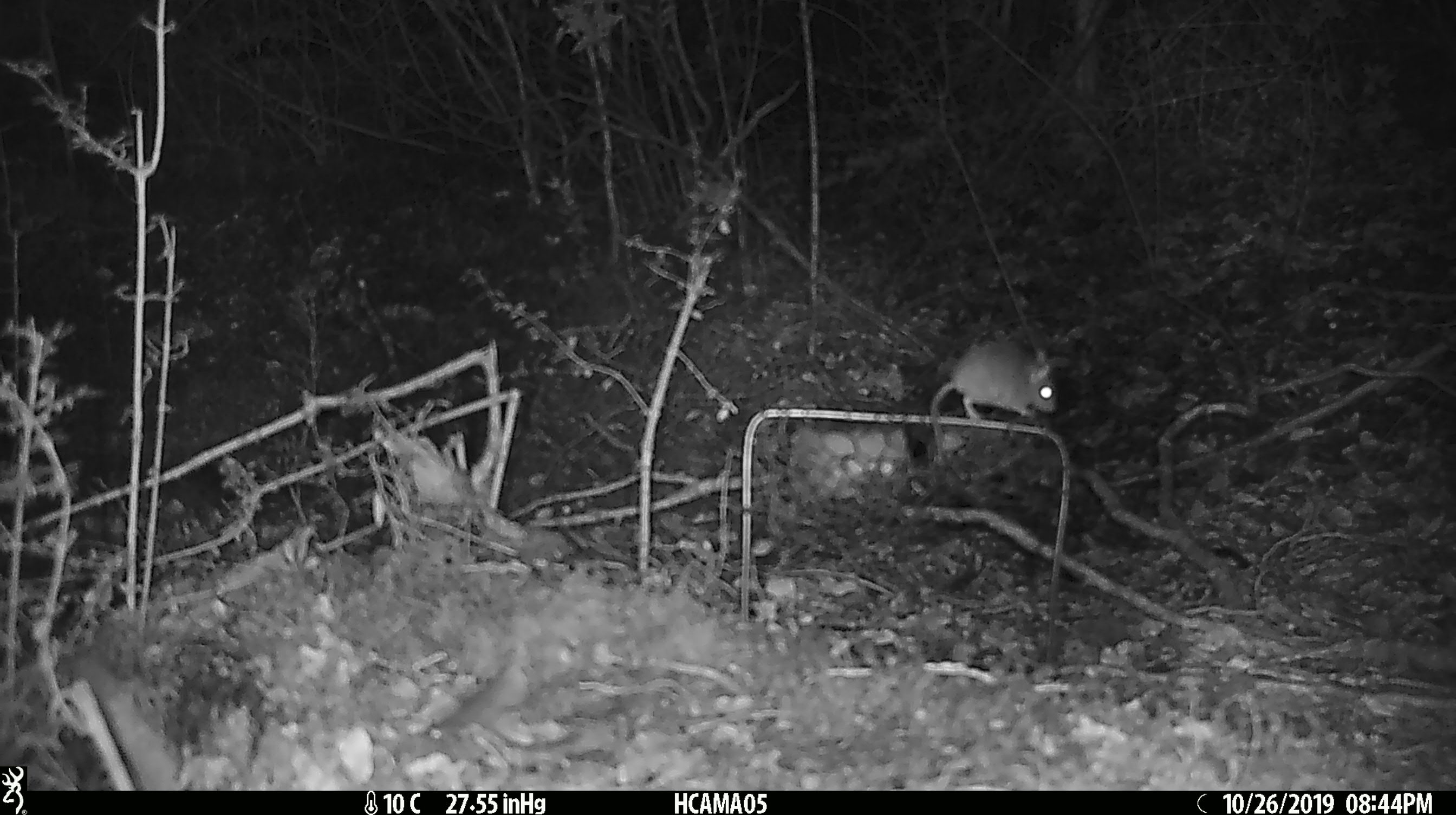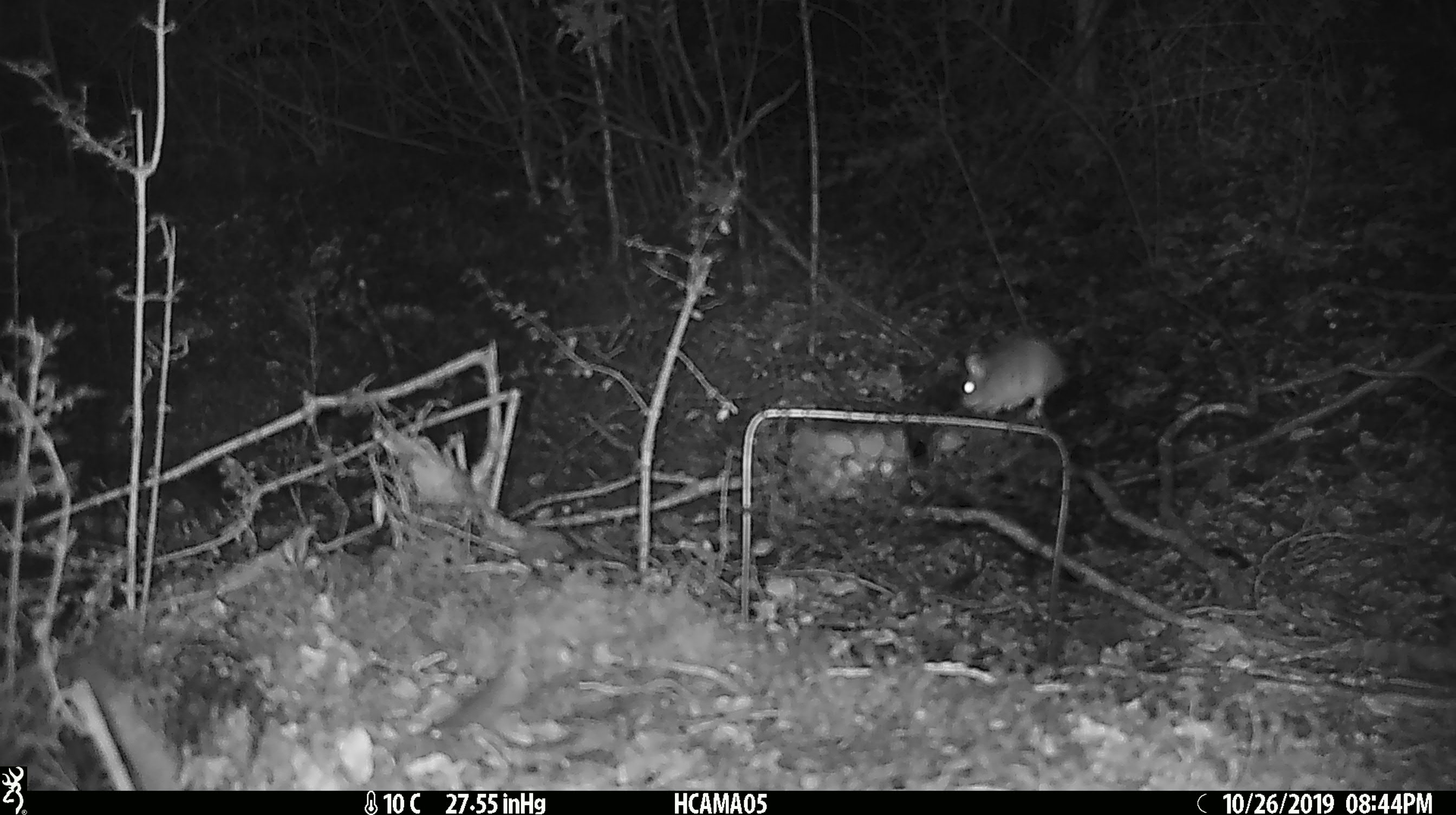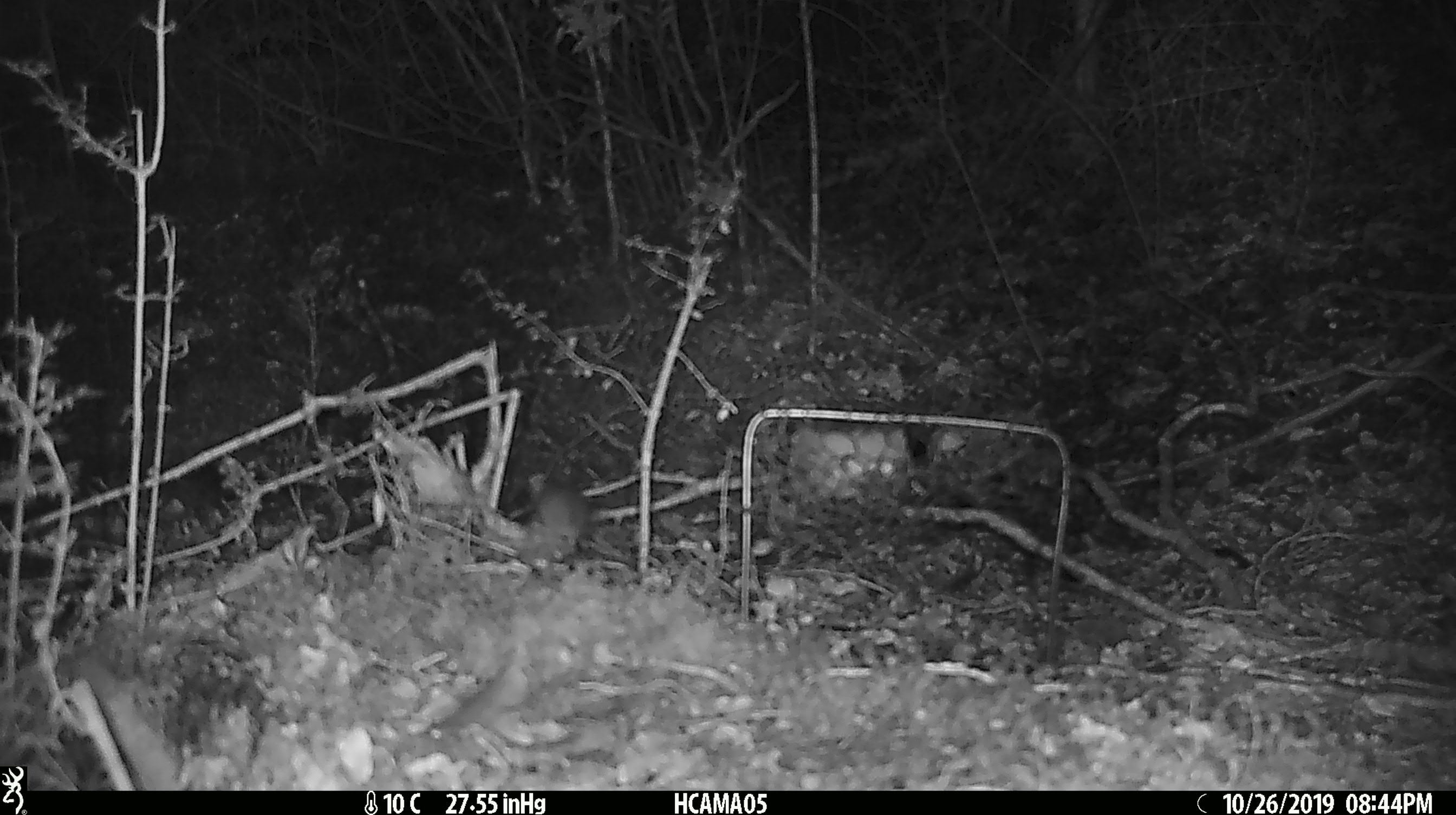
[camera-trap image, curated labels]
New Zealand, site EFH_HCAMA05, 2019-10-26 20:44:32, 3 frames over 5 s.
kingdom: Animalia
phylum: Chordata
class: Mammalia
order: Rodentia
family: Muridae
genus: Mus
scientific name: Mus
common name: mouse